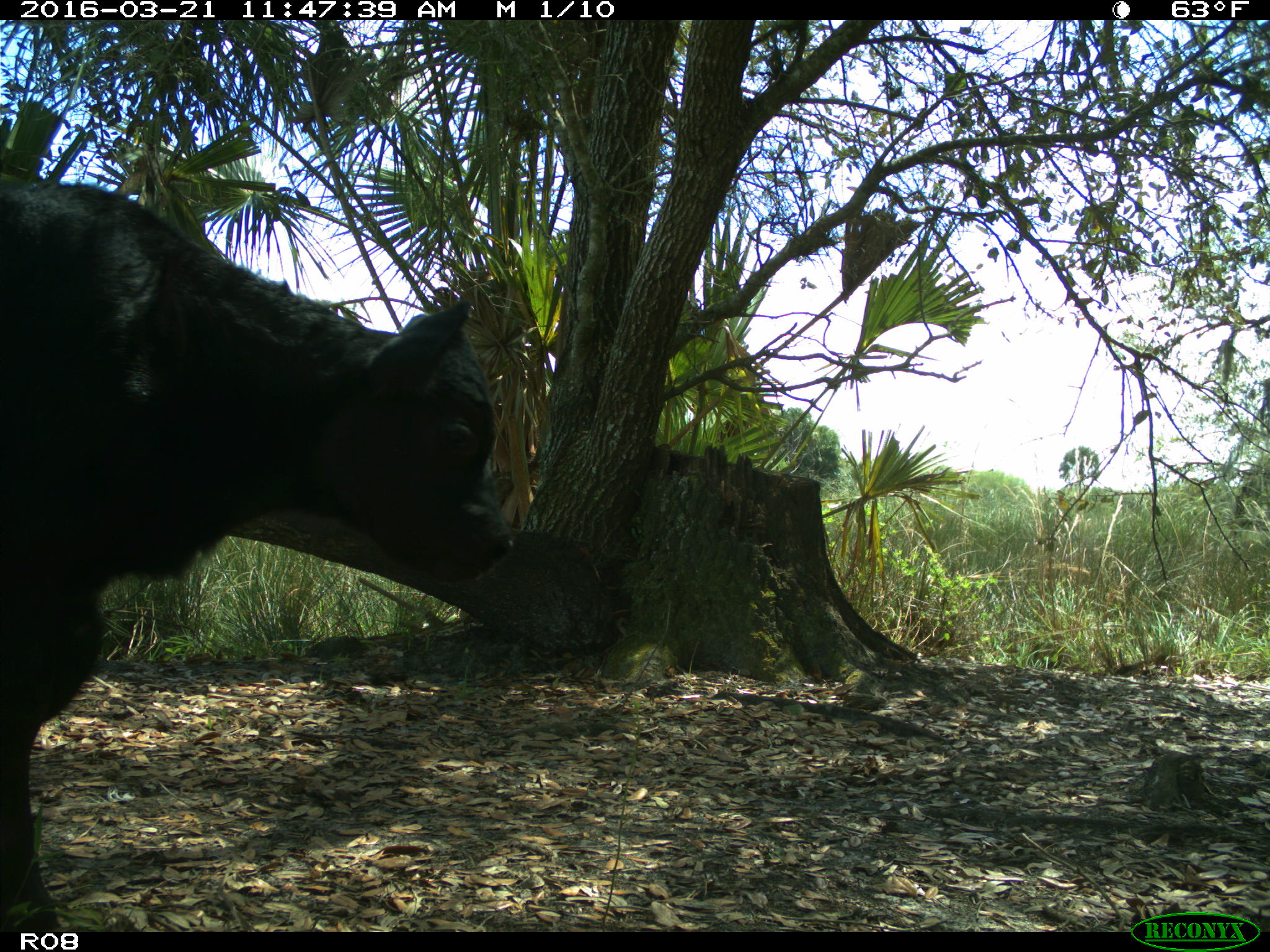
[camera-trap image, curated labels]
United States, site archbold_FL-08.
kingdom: Animalia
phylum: Chordata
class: Mammalia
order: Artiodactyla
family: Bovidae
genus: Bos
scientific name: Bos taurus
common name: domestic cow